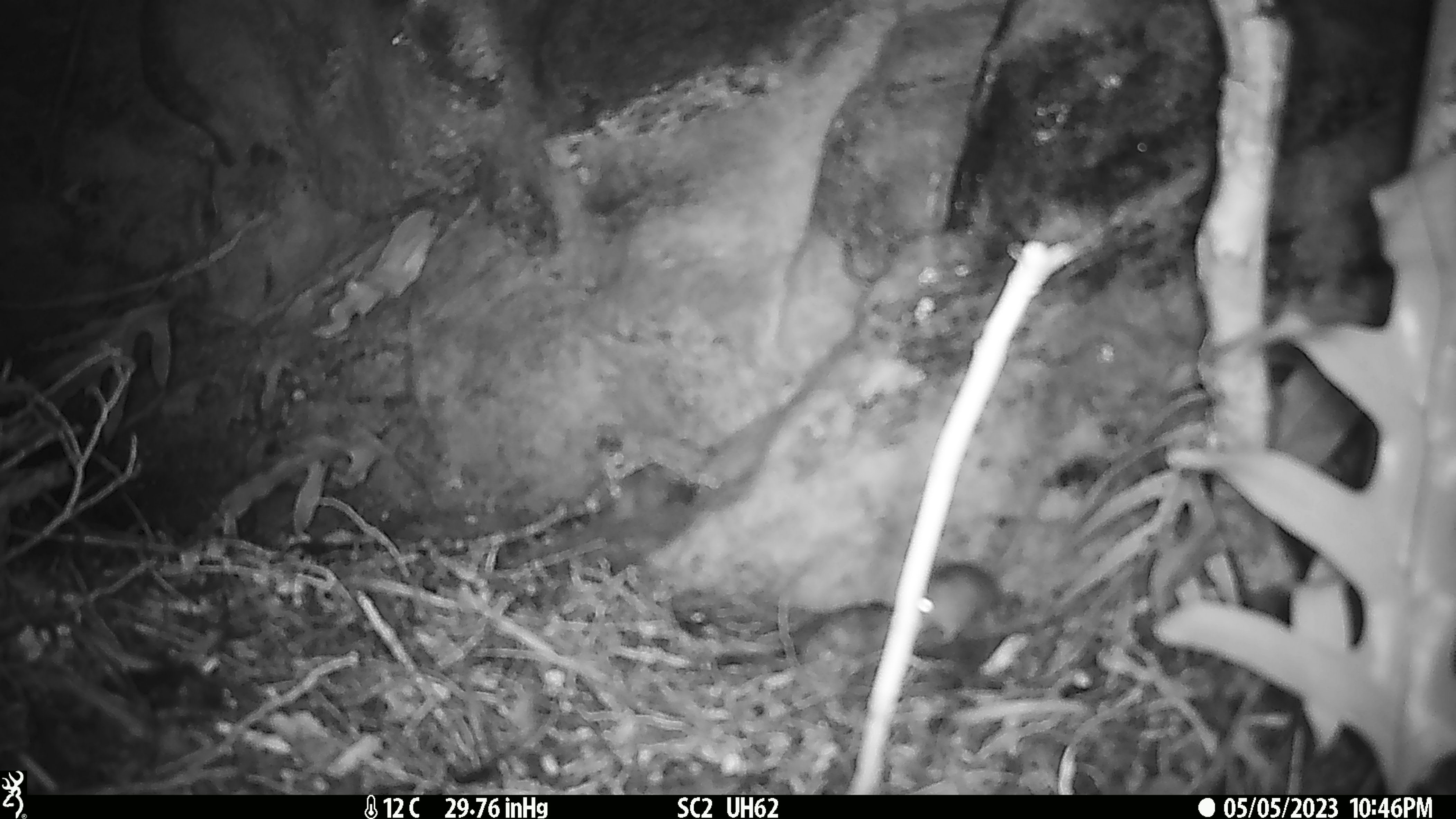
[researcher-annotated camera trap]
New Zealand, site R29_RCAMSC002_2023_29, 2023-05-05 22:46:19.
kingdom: Animalia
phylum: Chordata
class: Mammalia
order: Rodentia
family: Muridae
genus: Mus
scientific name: Mus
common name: mouse